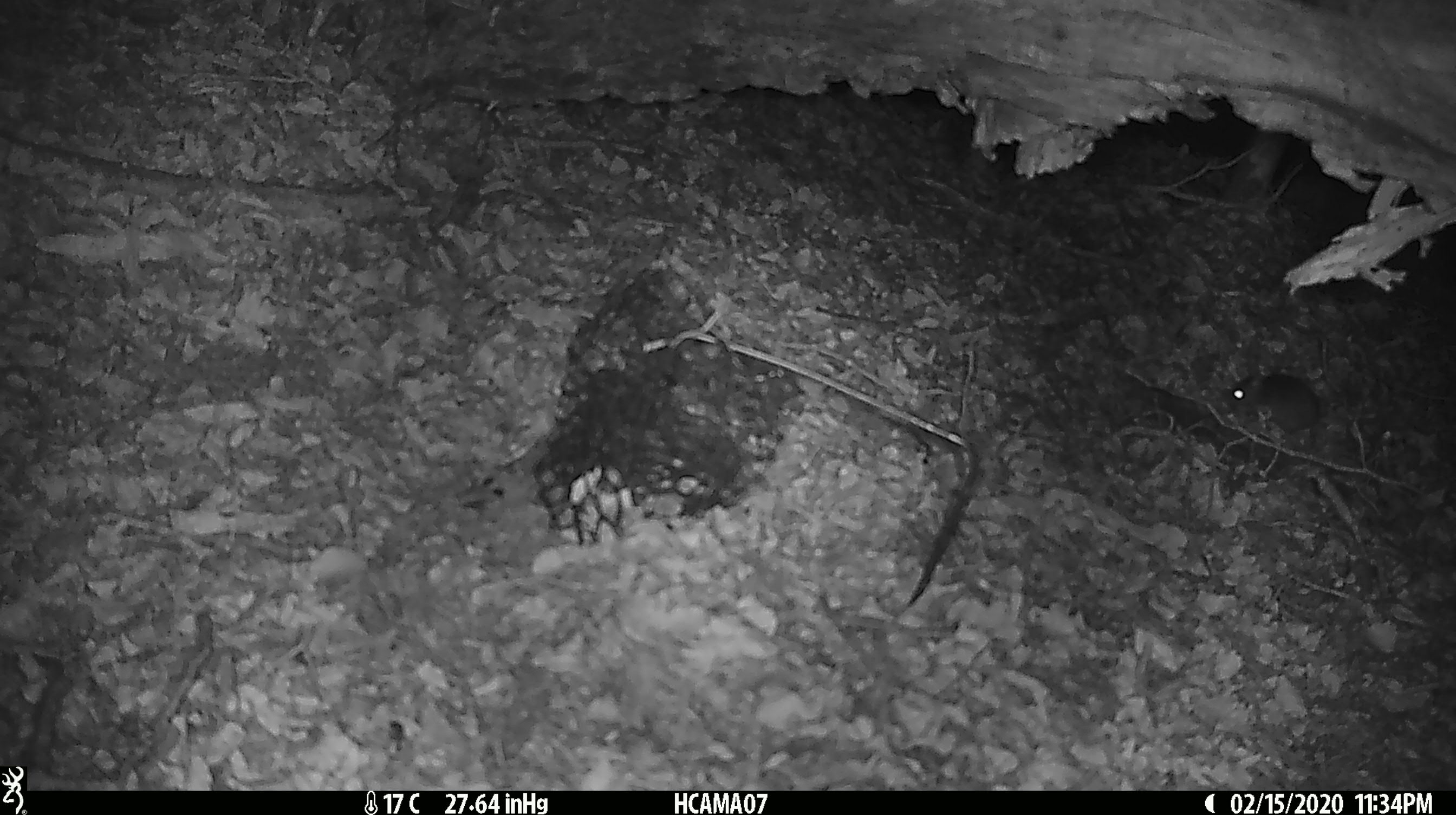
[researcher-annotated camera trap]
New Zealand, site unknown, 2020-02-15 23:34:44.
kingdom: Animalia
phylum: Chordata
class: Mammalia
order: Rodentia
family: Muridae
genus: Mus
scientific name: Mus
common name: mouse